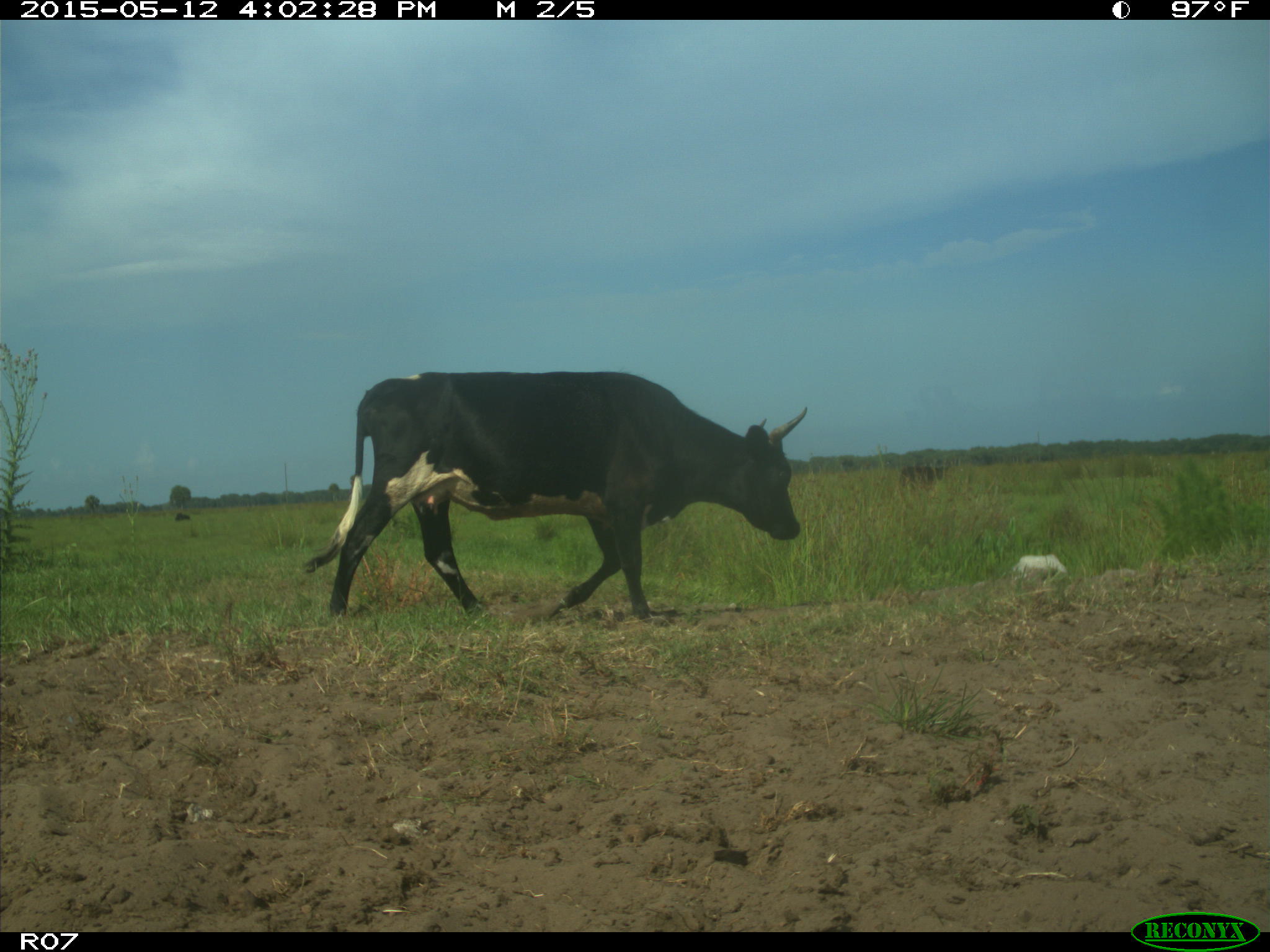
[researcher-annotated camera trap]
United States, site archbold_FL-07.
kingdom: Animalia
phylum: Chordata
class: Mammalia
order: Artiodactyla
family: Bovidae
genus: Bos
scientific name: Bos taurus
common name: domestic cow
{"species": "Bos taurus (domestic cow)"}